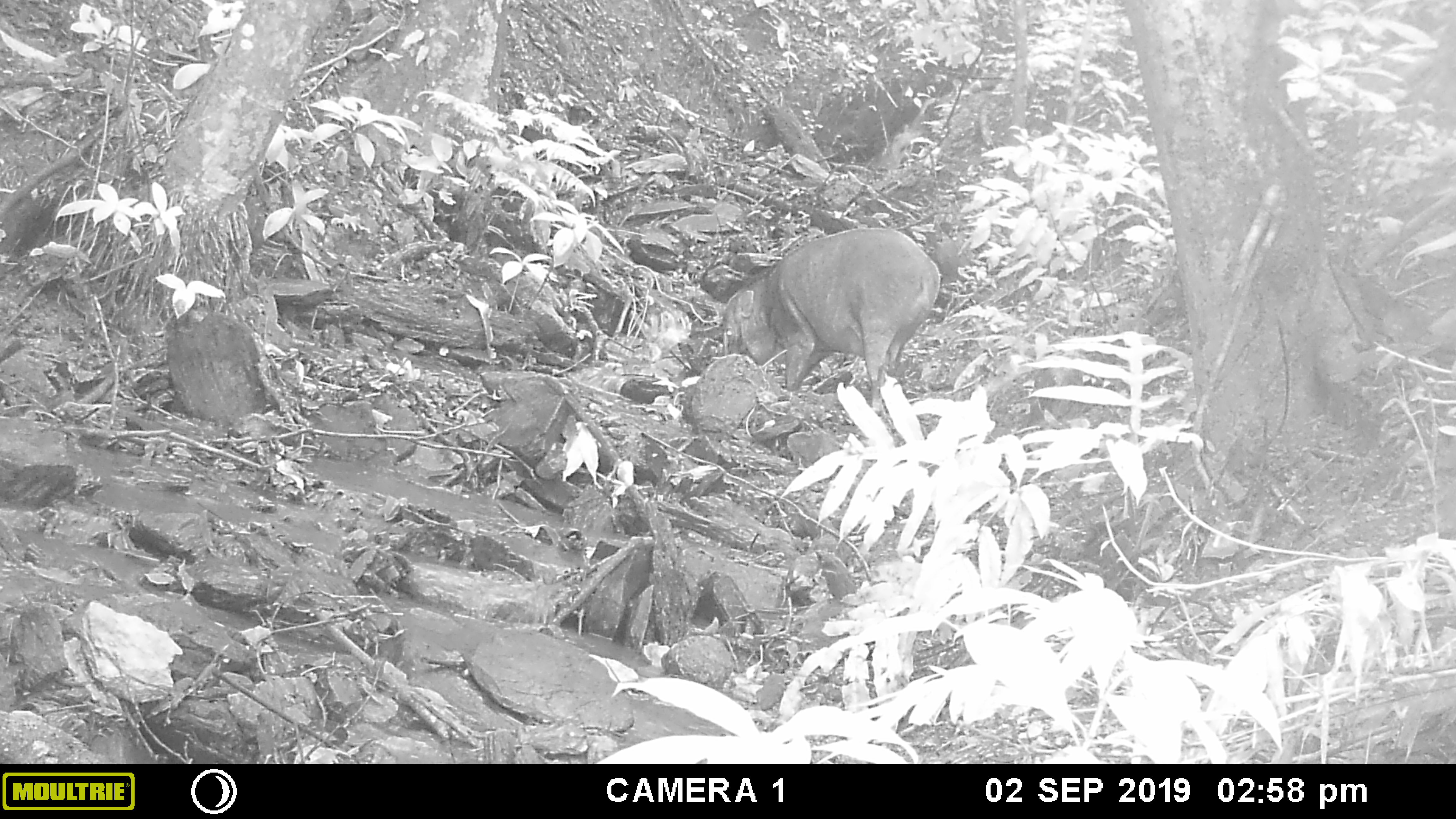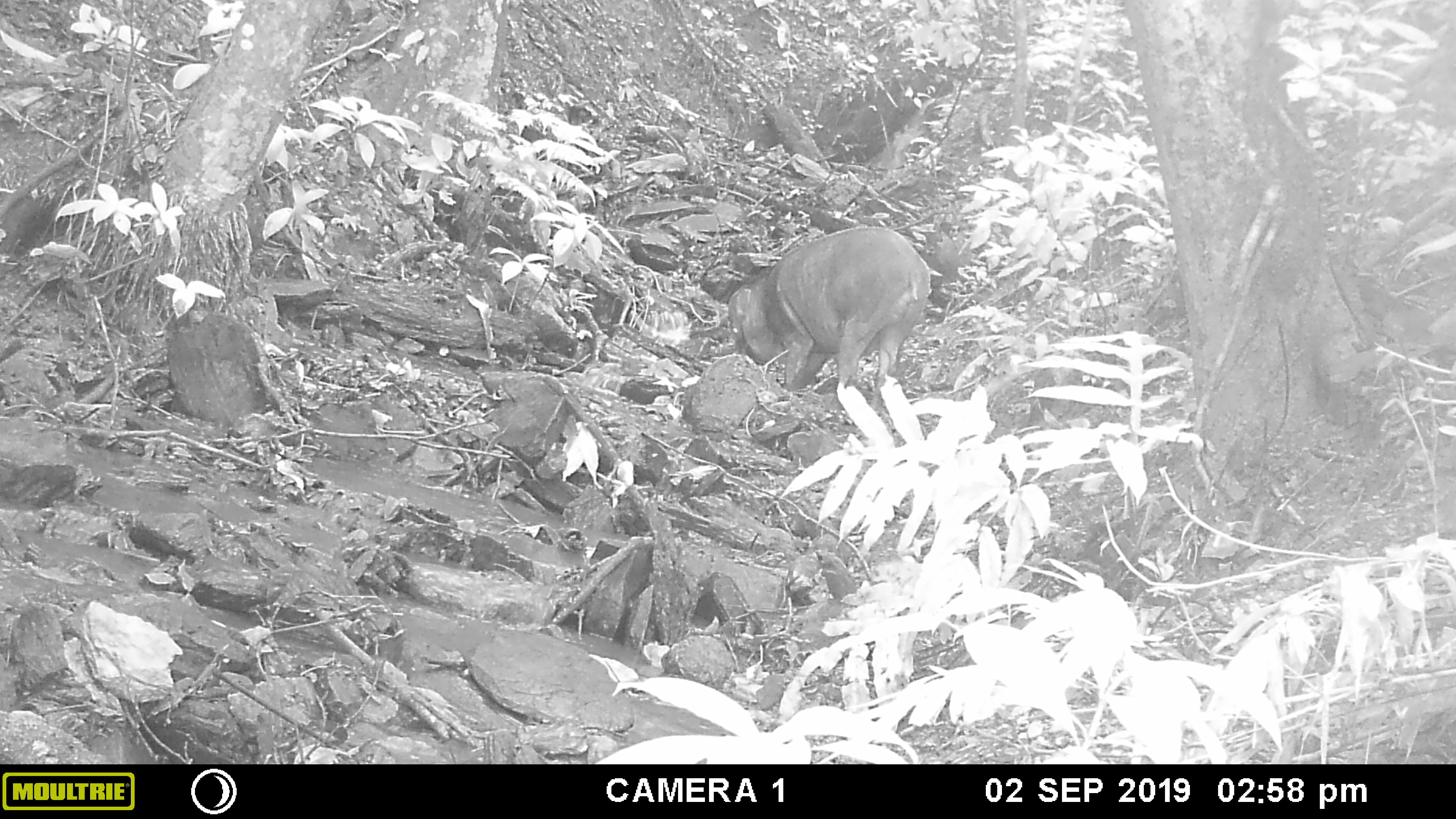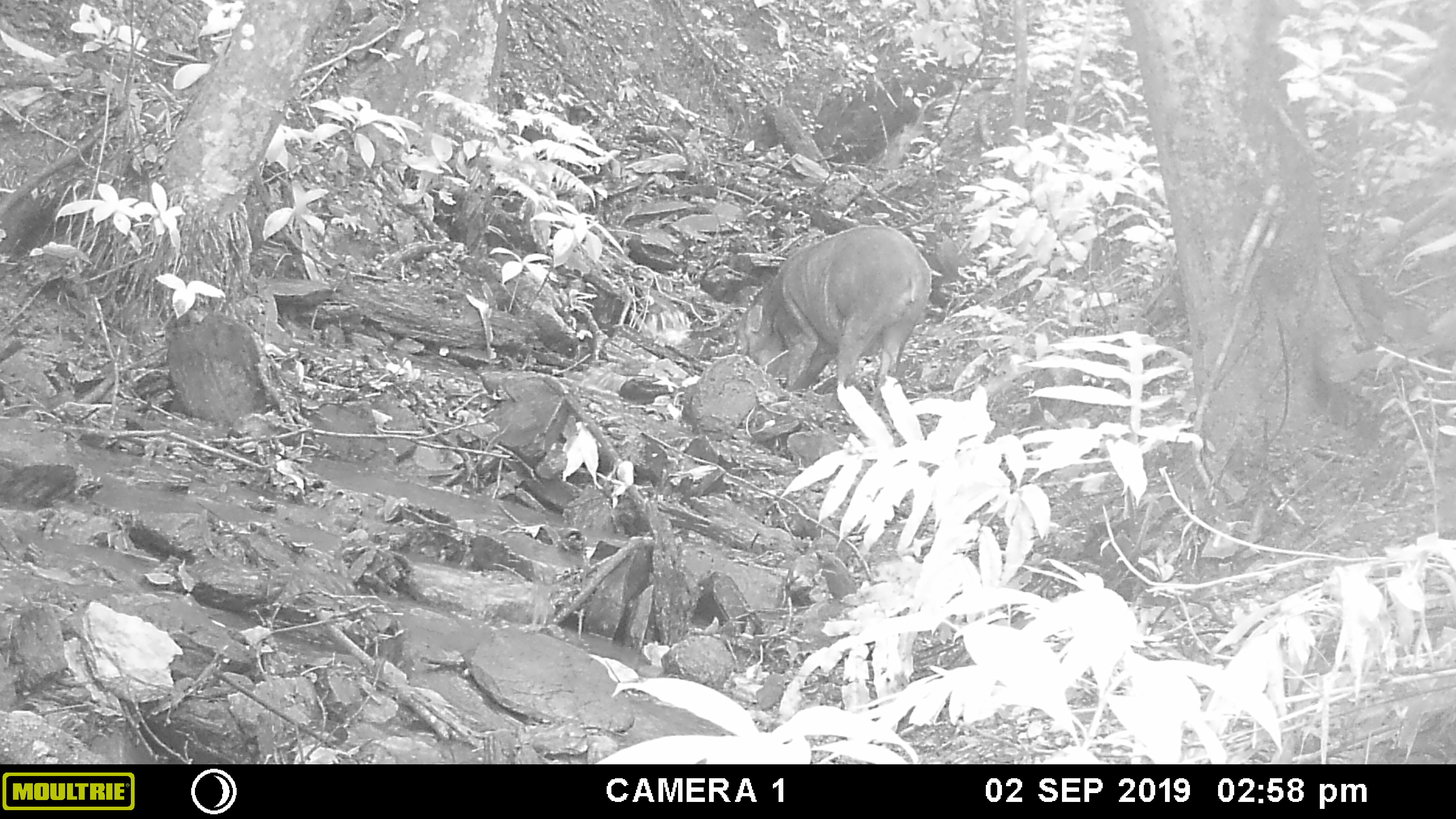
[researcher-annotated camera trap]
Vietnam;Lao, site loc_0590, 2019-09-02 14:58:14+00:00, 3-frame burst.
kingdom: Animalia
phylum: Chordata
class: Mammalia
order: Artiodactyla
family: Suidae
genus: Sus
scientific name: Sus scrofa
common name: eurasian wild pig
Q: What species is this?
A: Eurasian wild pig (Sus scrofa).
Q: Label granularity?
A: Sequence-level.